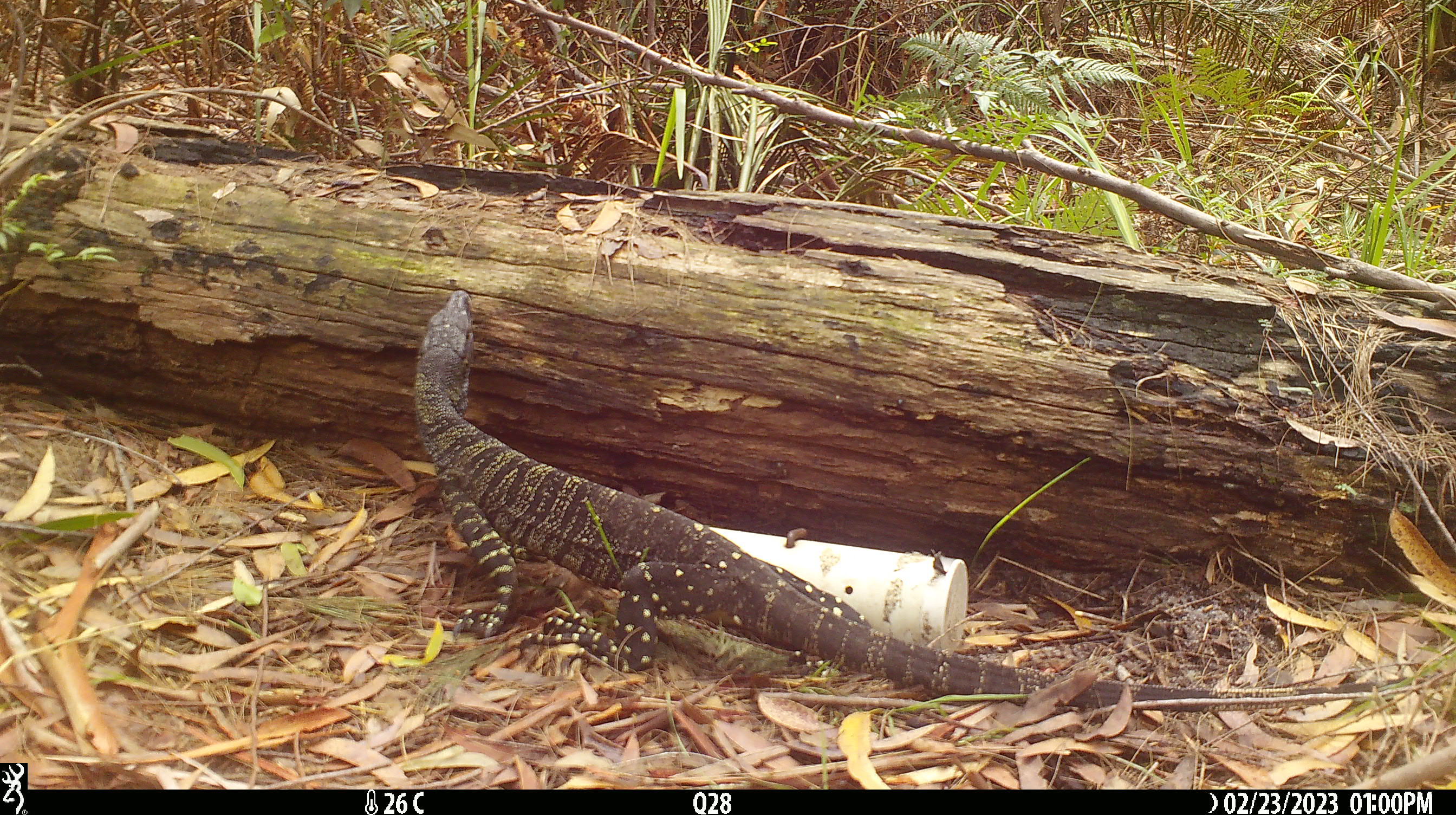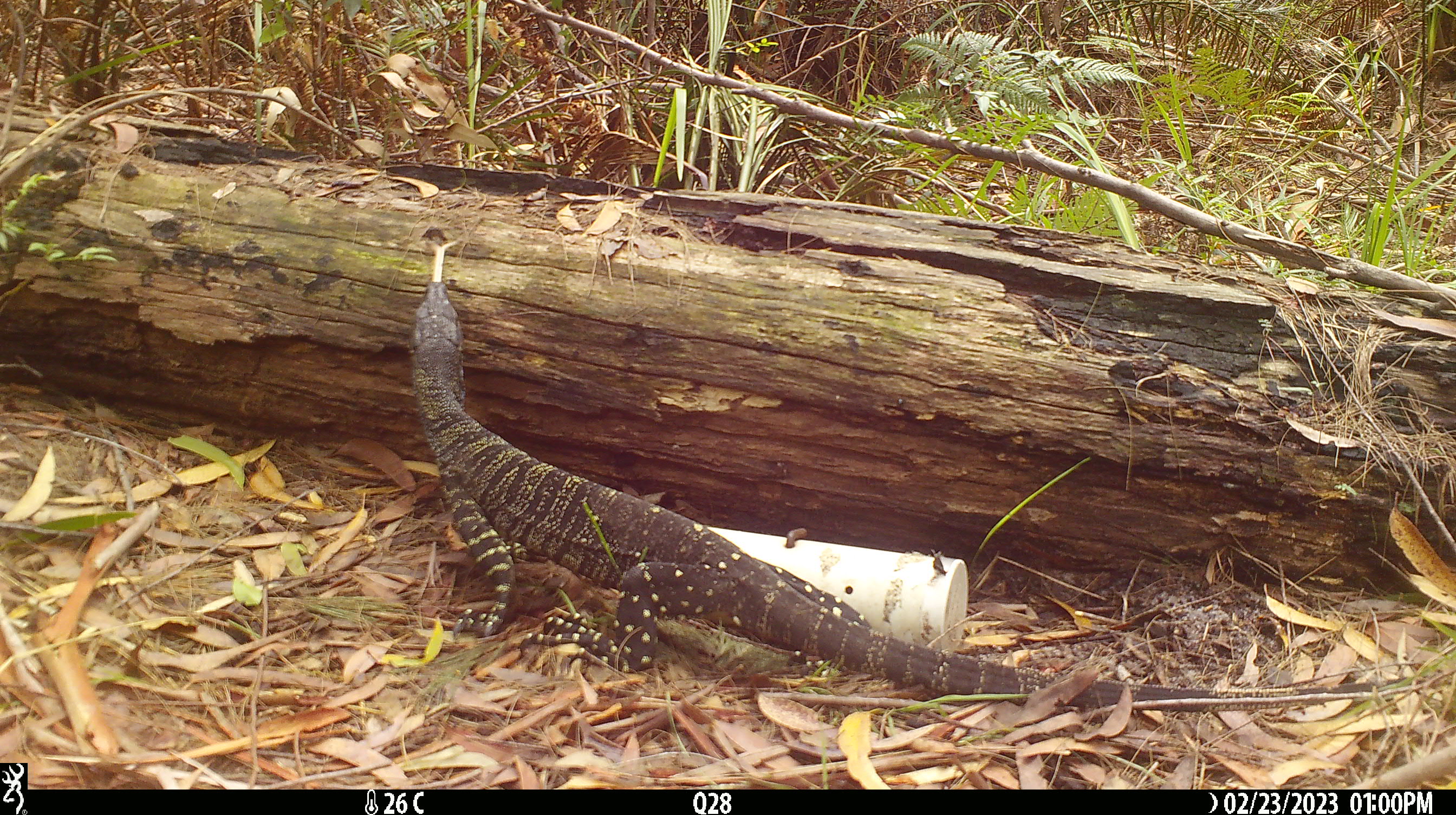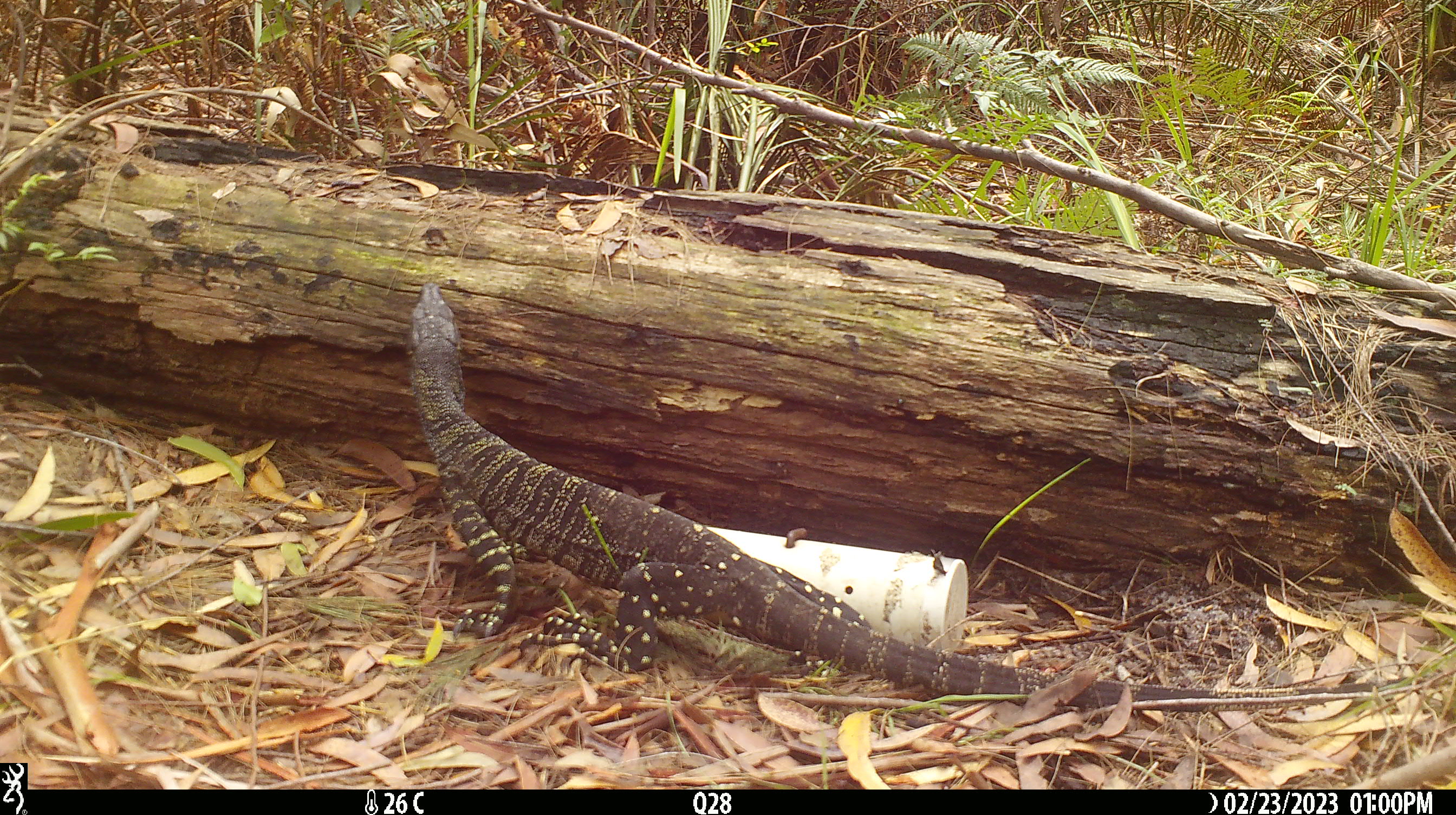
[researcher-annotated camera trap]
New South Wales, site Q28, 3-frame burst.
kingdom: Animalia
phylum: Chordata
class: Reptilia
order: Squamata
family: Varanidae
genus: Varanus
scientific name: Varanus varius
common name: lace monitor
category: goanna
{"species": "goanna (lace monitor) (Varanus varius)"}